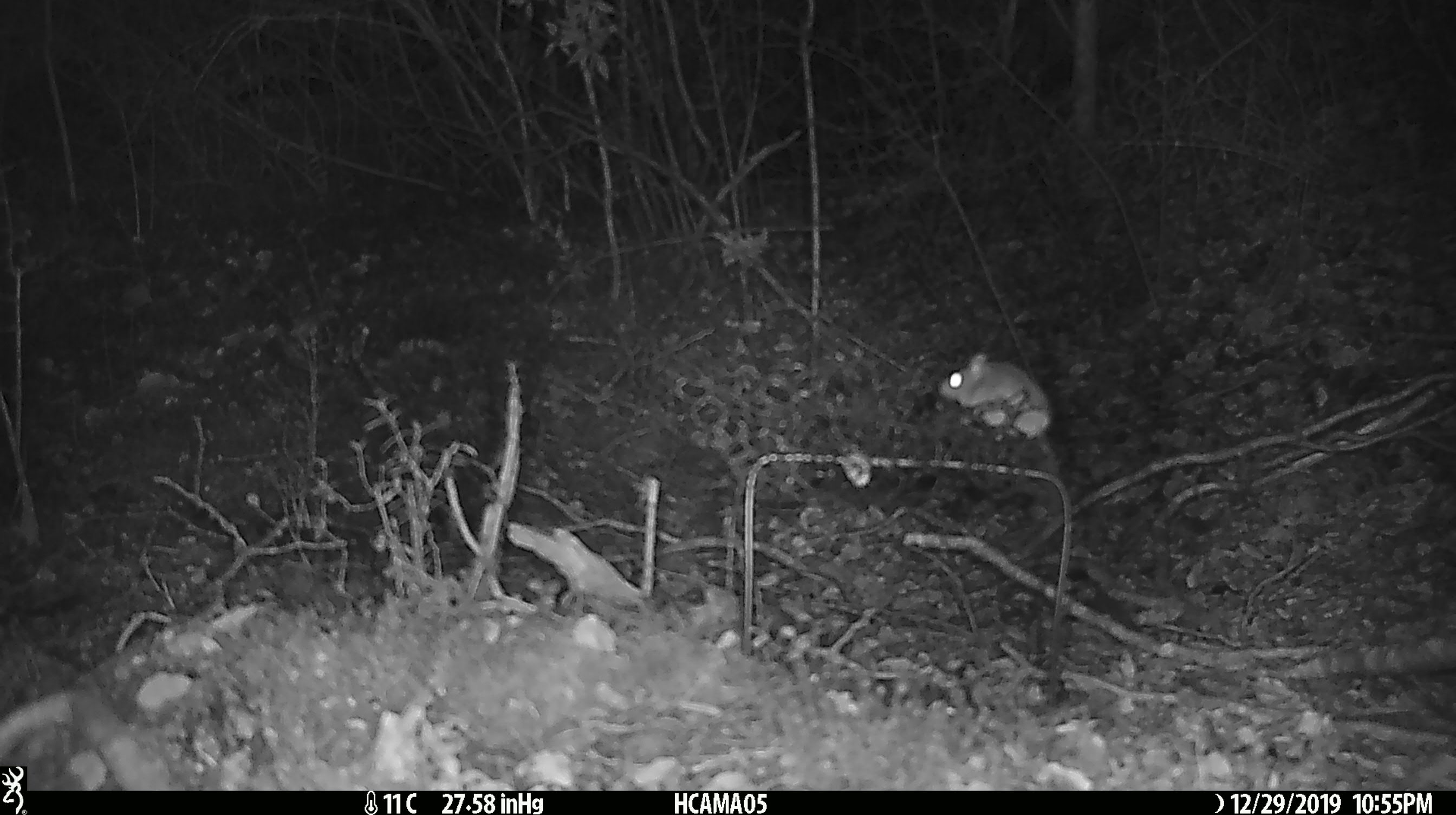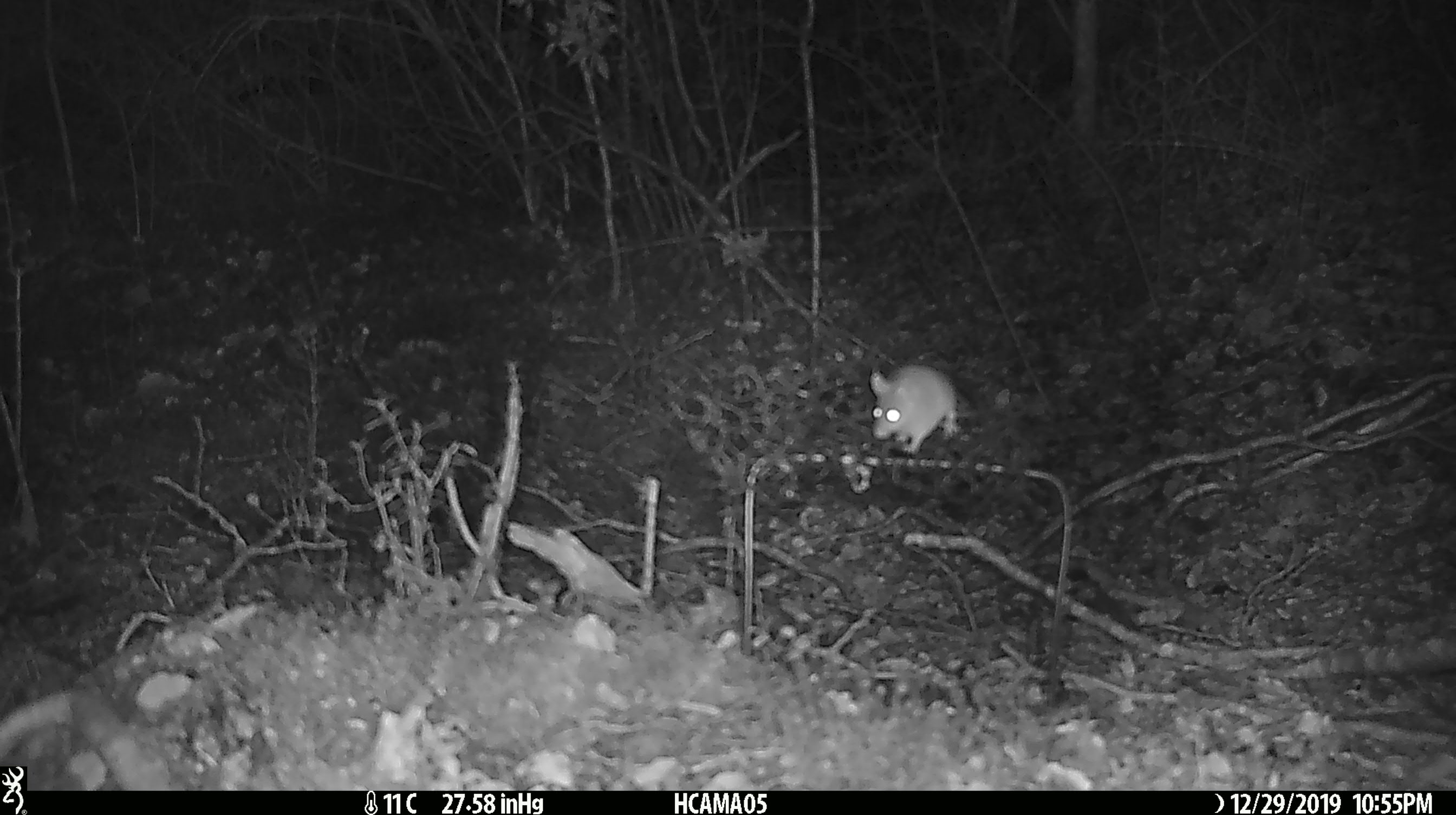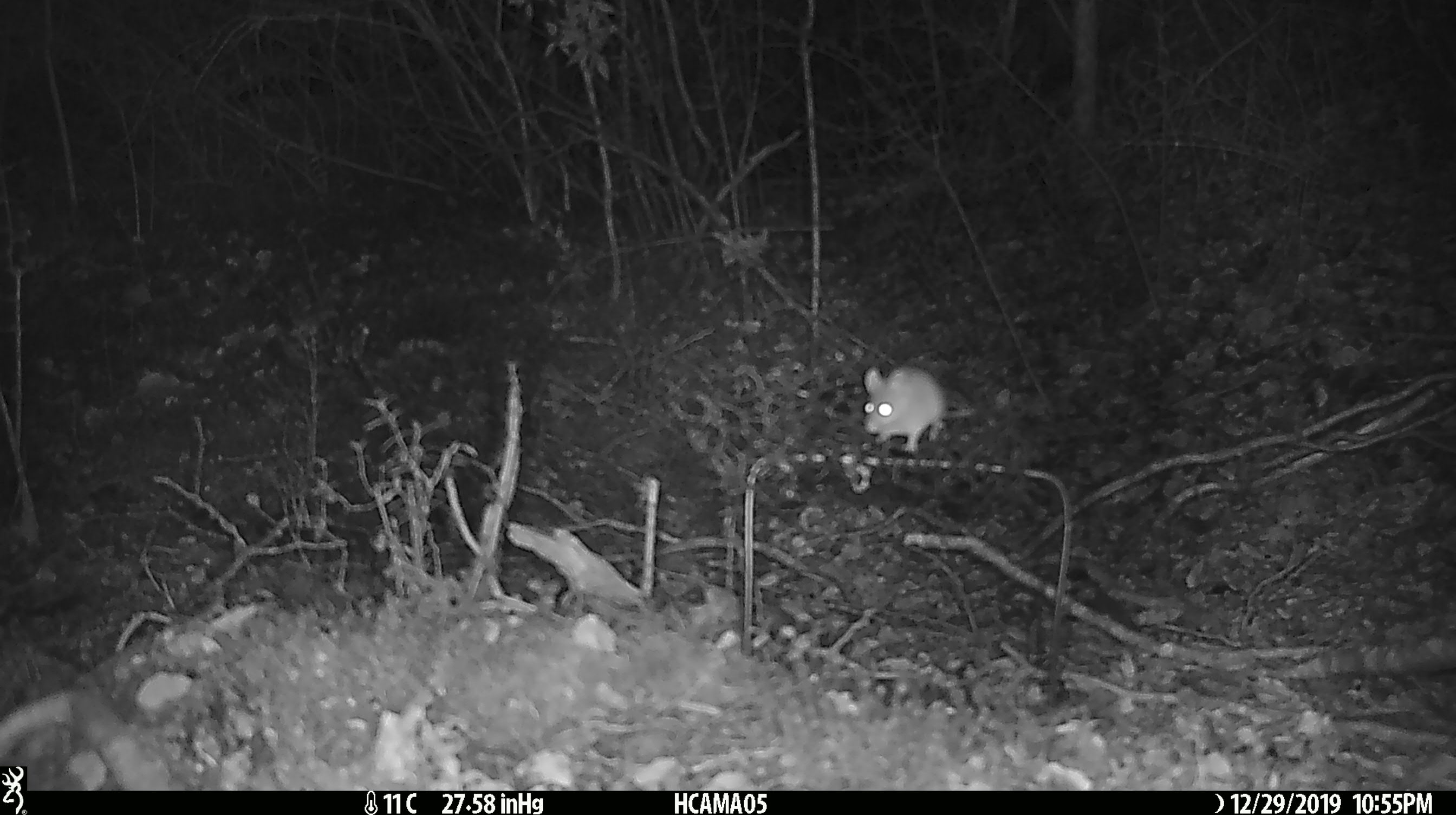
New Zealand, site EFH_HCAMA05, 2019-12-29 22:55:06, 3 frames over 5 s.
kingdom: Animalia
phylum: Chordata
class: Mammalia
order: Rodentia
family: Muridae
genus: Mus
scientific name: Mus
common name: mouse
Mouse (Mus).